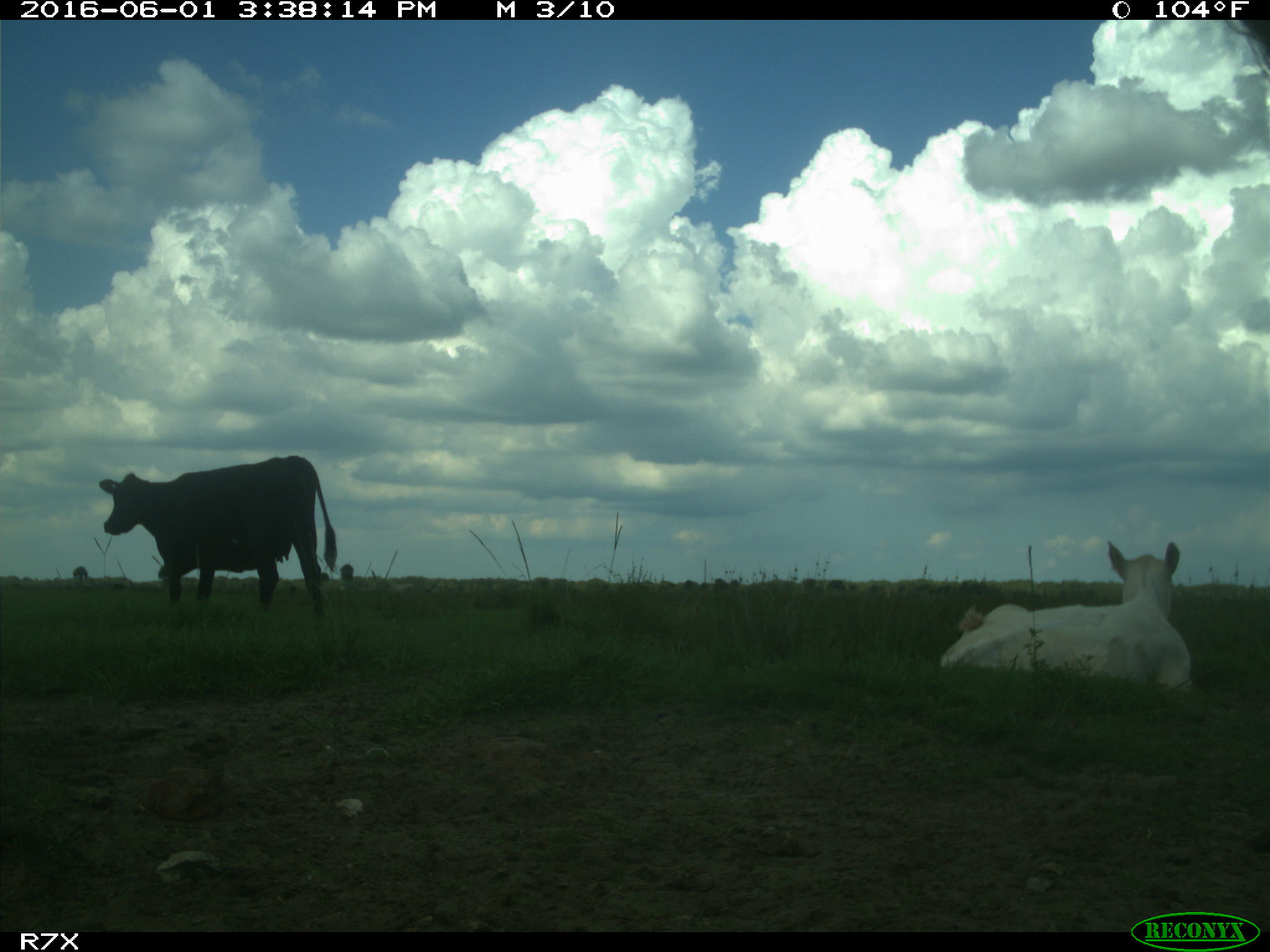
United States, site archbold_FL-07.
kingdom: Animalia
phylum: Chordata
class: Mammalia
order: Artiodactyla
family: Bovidae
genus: Bos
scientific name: Bos taurus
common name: domestic cow